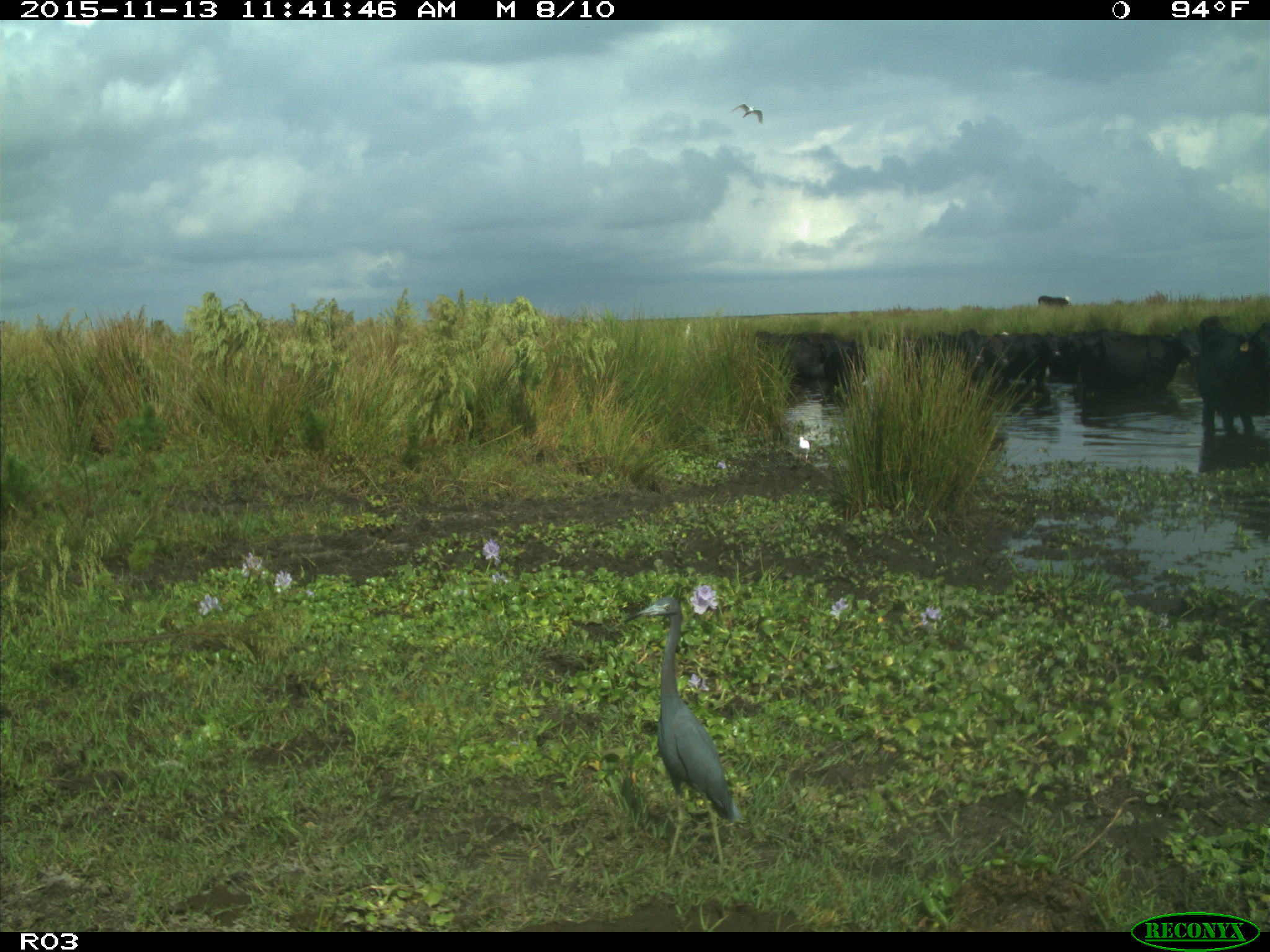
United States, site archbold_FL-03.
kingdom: Animalia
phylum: Chordata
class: Mammalia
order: Artiodactyla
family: Bovidae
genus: Bos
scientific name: Bos taurus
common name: domestic cow